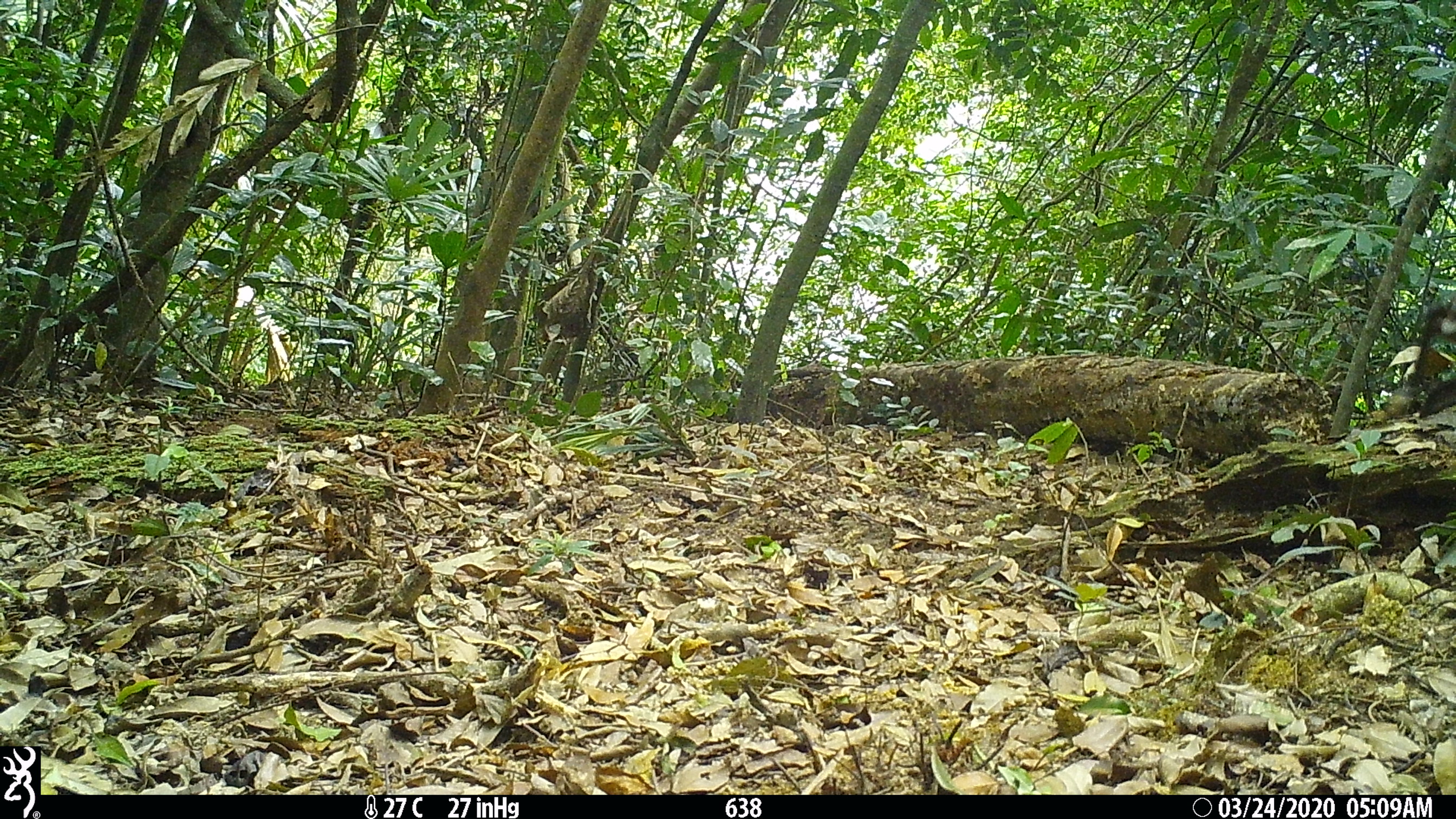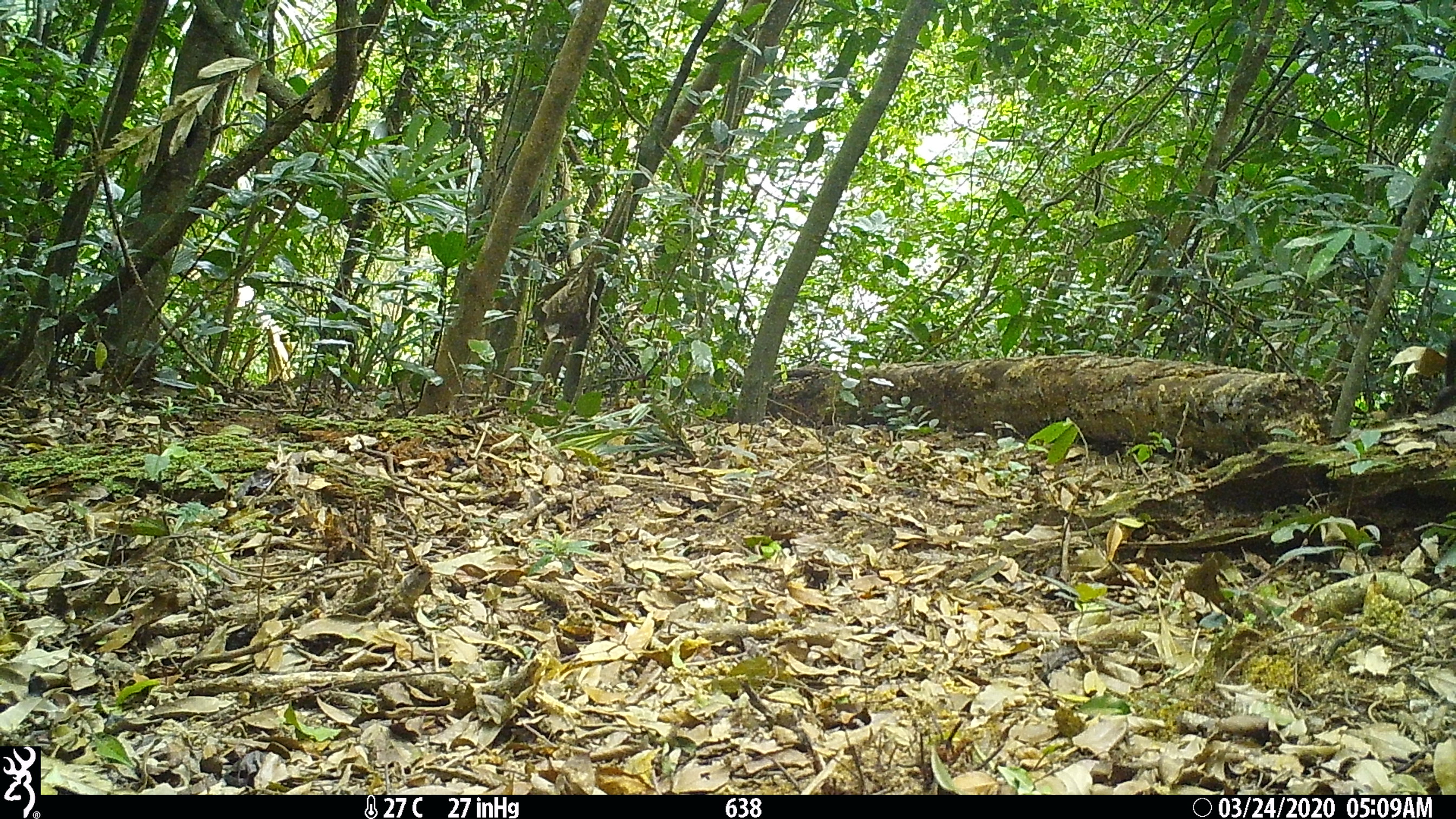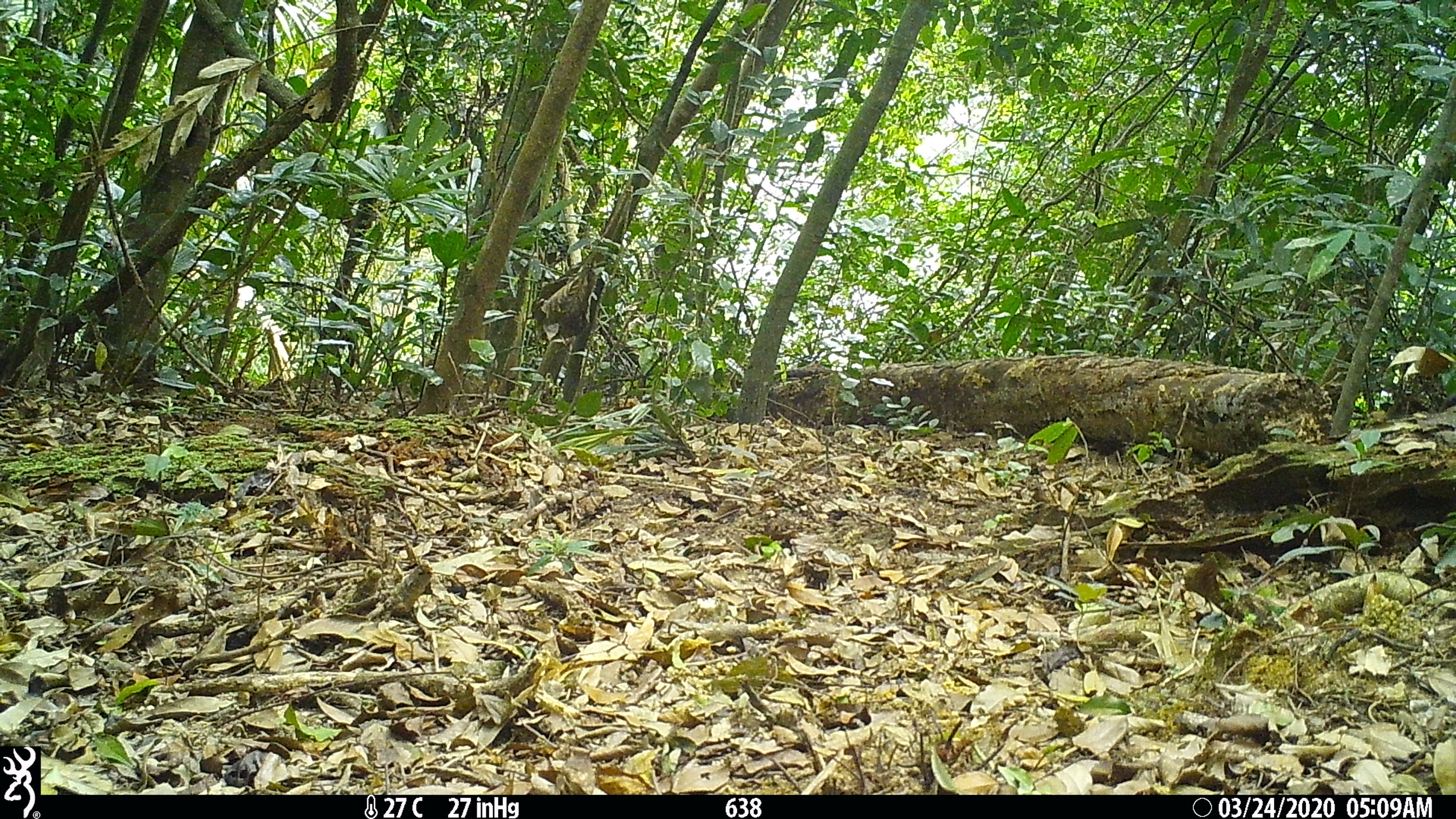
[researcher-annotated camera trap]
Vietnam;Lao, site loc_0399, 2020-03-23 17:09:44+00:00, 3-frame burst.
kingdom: Animalia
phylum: Chordata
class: Mammalia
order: Artiodactyla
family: Cervidae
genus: Muntiacus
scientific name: Muntiacus rooseveltorum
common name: roosevelt's muntjac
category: roosevelts muntjac group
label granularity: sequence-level